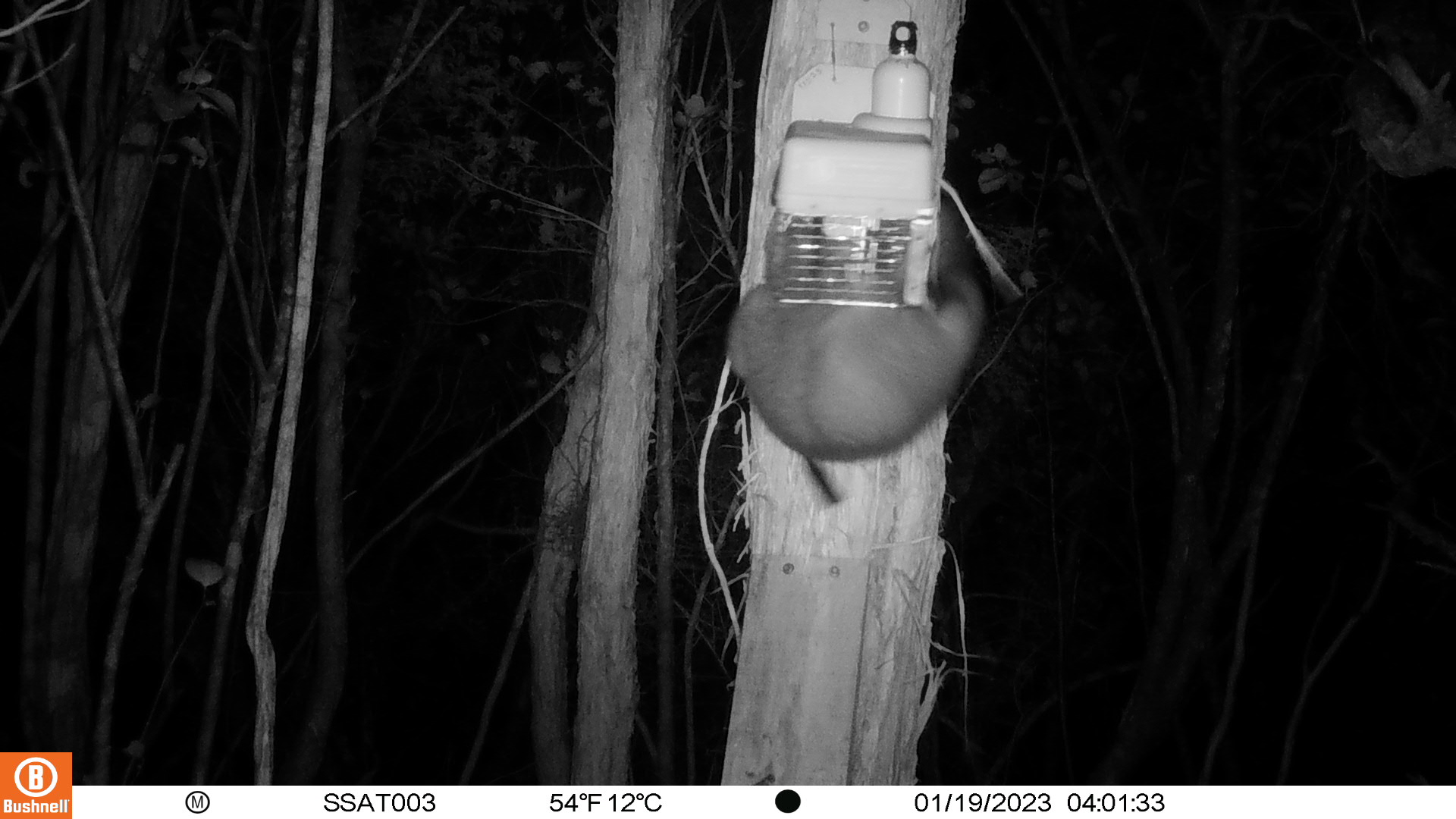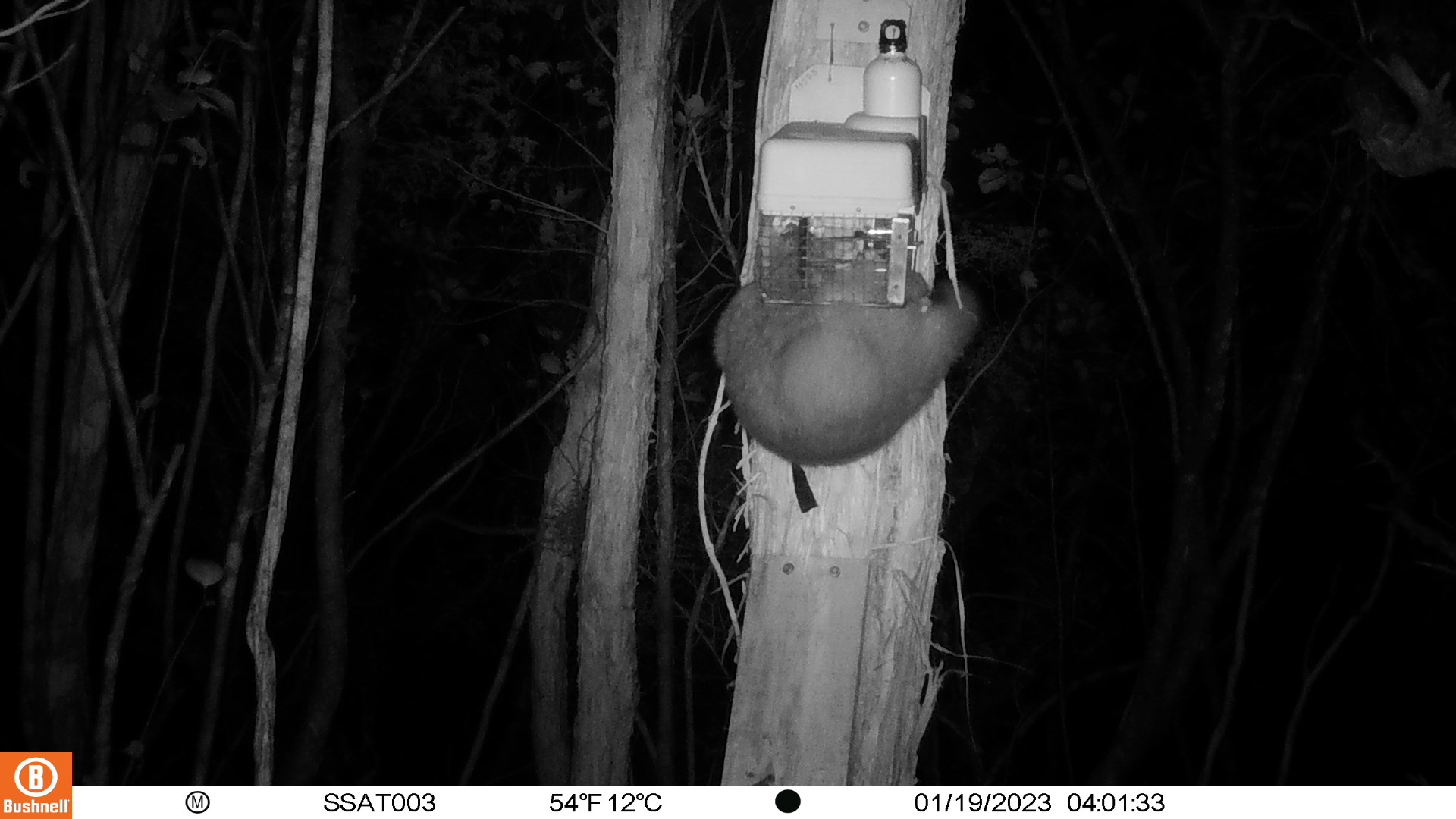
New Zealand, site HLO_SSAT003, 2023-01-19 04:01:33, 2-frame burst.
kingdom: Animalia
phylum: Chordata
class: Mammalia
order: Diprotodontia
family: Phalangeridae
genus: Trichosurus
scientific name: Trichosurus vulpecula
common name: common brushtail possum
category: possum